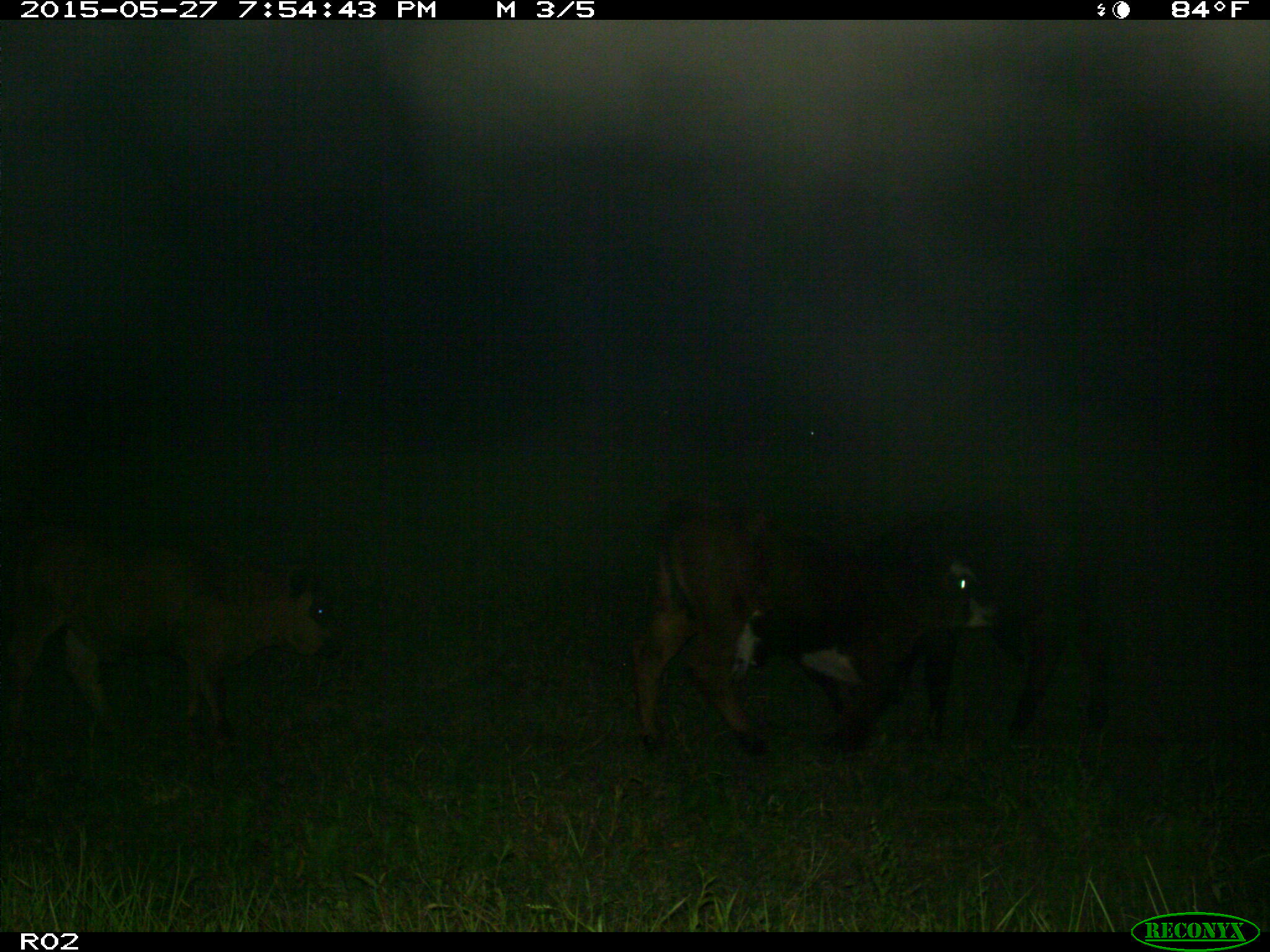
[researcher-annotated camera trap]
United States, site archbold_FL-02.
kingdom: Animalia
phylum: Chordata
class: Mammalia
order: Artiodactyla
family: Bovidae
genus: Bos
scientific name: Bos taurus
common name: domestic cow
Bos taurus (domestic cow).